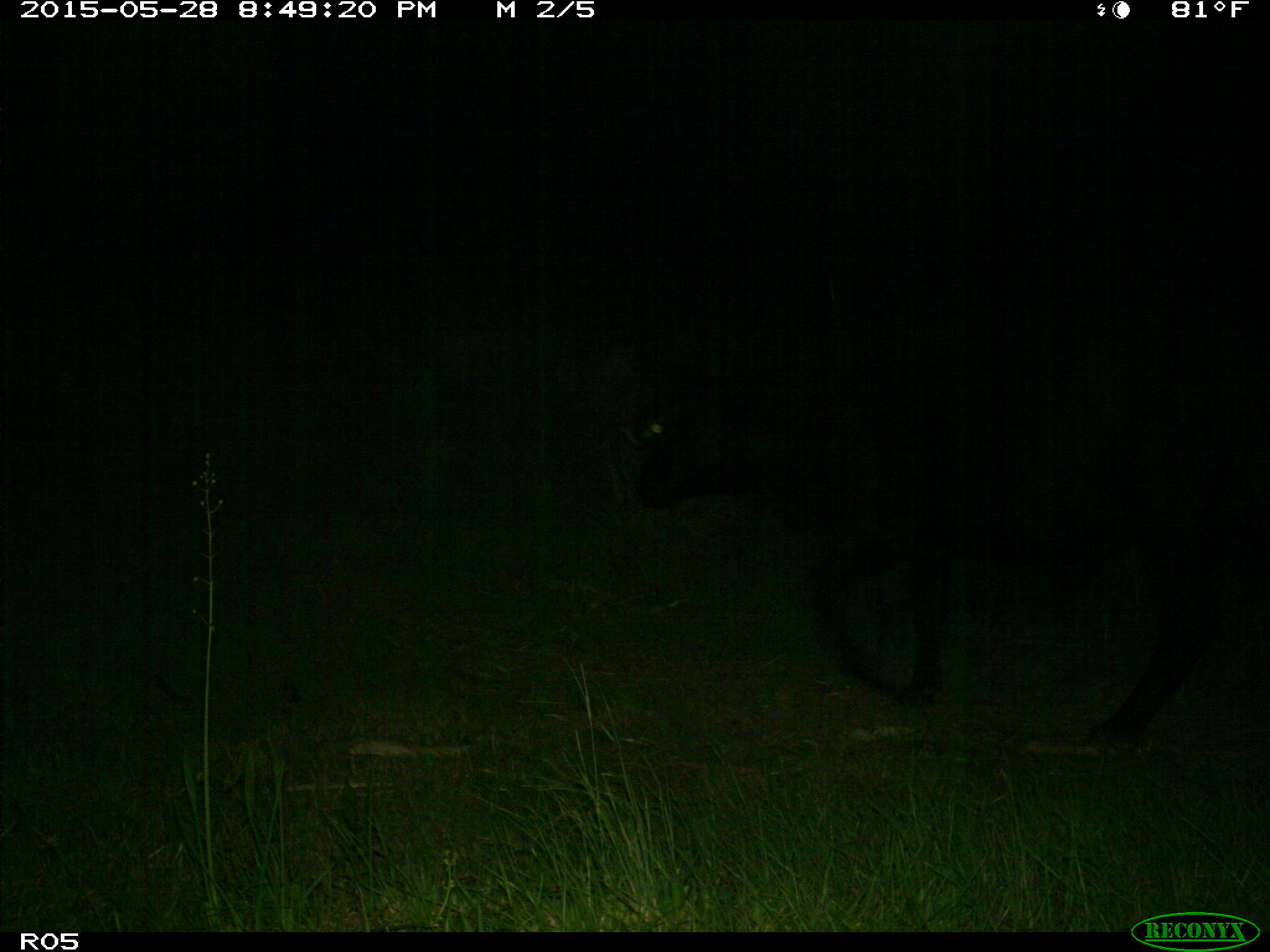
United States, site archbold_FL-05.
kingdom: Animalia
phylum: Chordata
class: Mammalia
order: Artiodactyla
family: Bovidae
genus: Bos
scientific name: Bos taurus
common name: domestic cow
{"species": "Bos taurus (domestic cow)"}